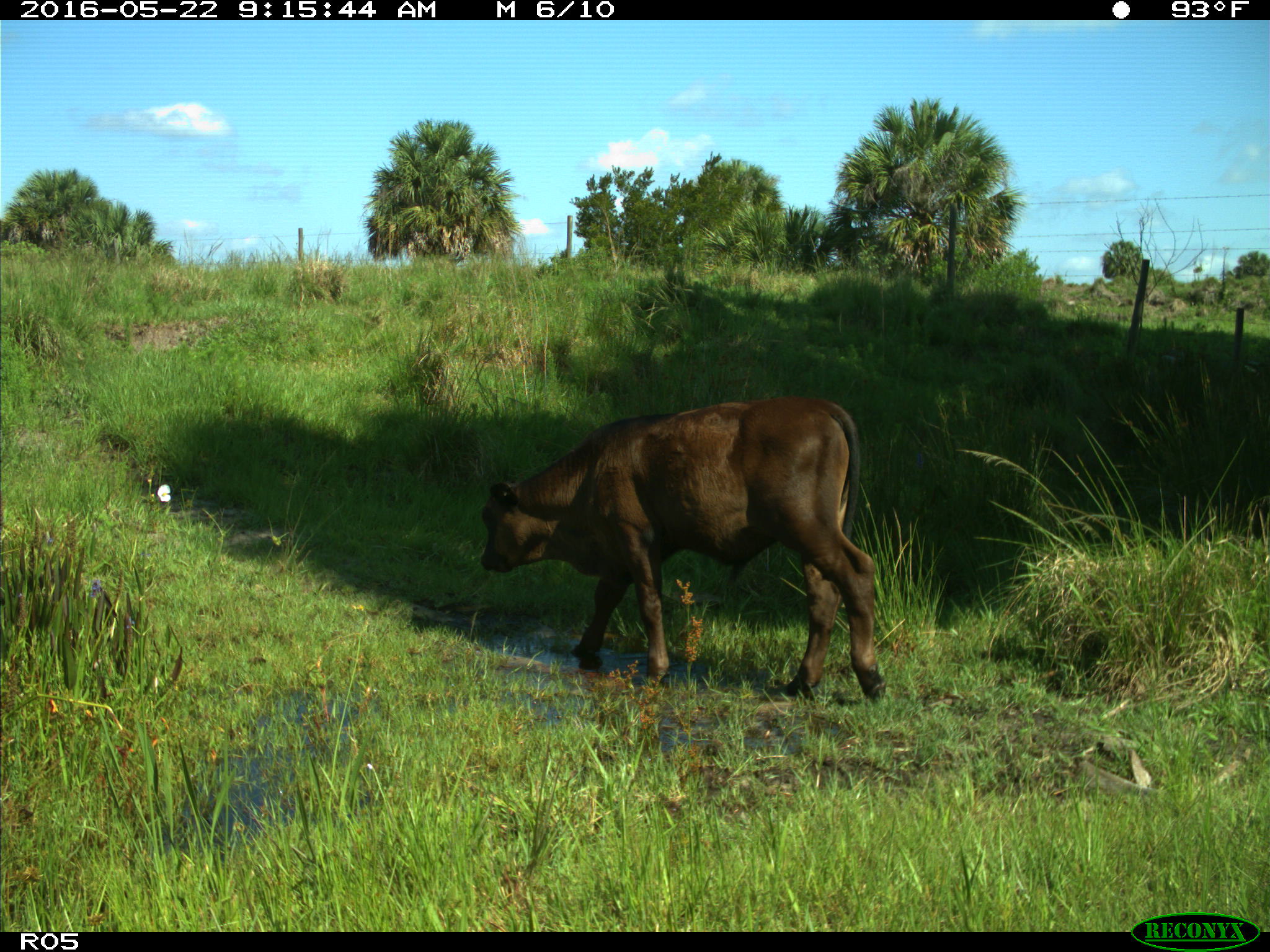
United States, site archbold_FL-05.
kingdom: Animalia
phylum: Chordata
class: Mammalia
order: Artiodactyla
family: Bovidae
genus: Bos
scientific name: Bos taurus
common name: domestic cow